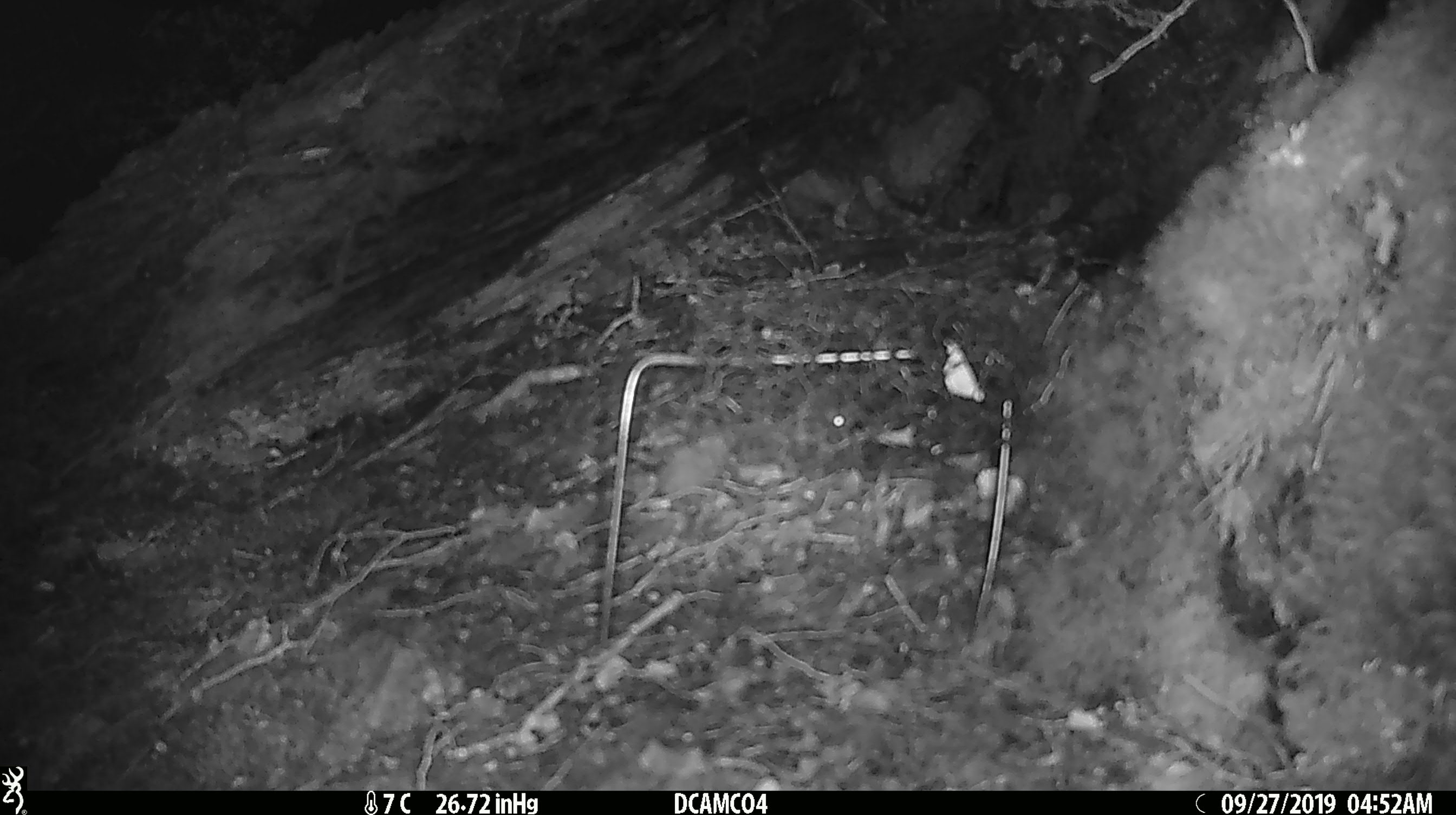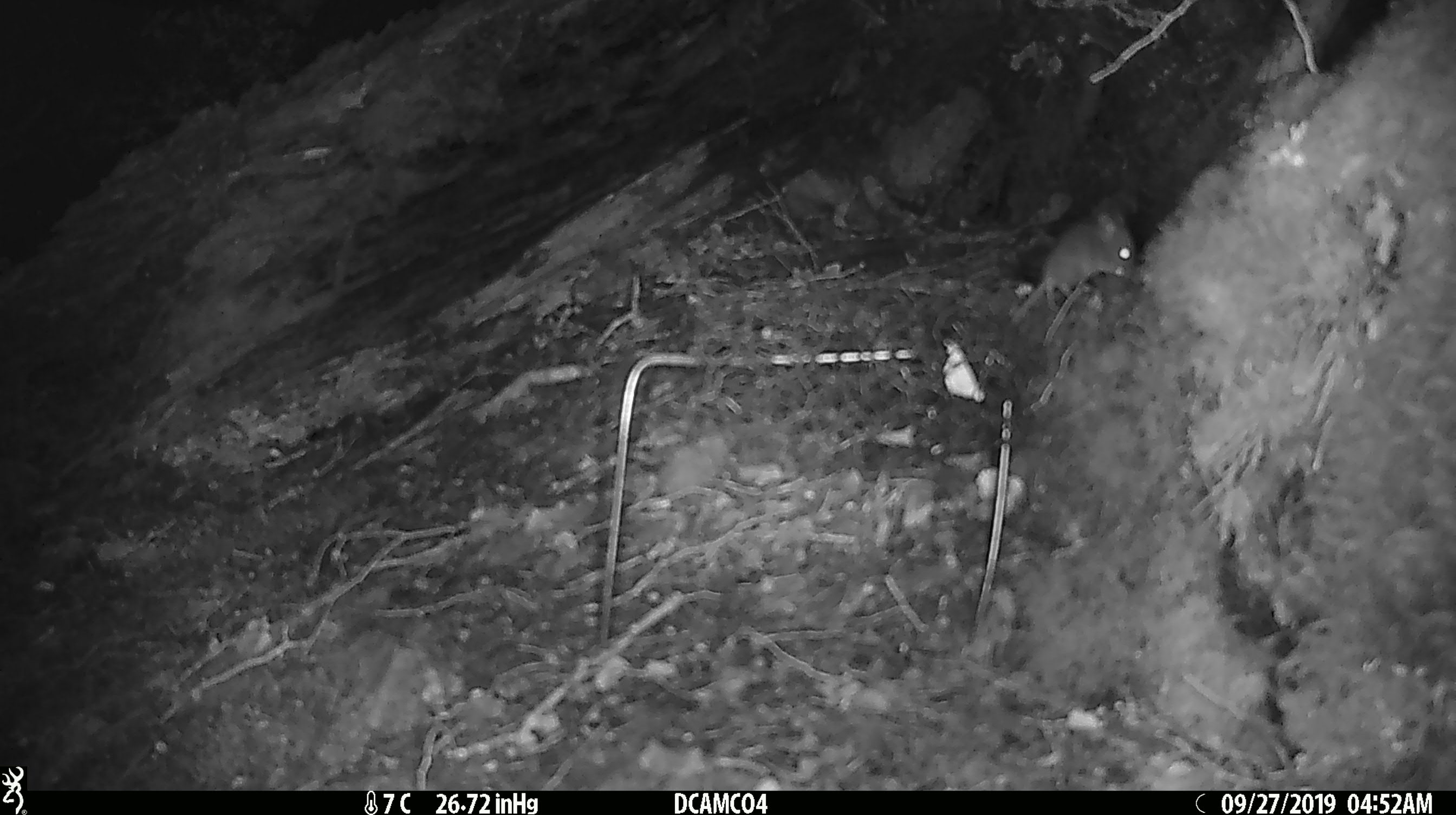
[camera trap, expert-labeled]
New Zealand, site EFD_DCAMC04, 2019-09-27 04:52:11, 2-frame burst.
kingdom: Animalia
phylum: Chordata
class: Mammalia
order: Rodentia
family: Muridae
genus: Mus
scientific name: Mus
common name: mouse